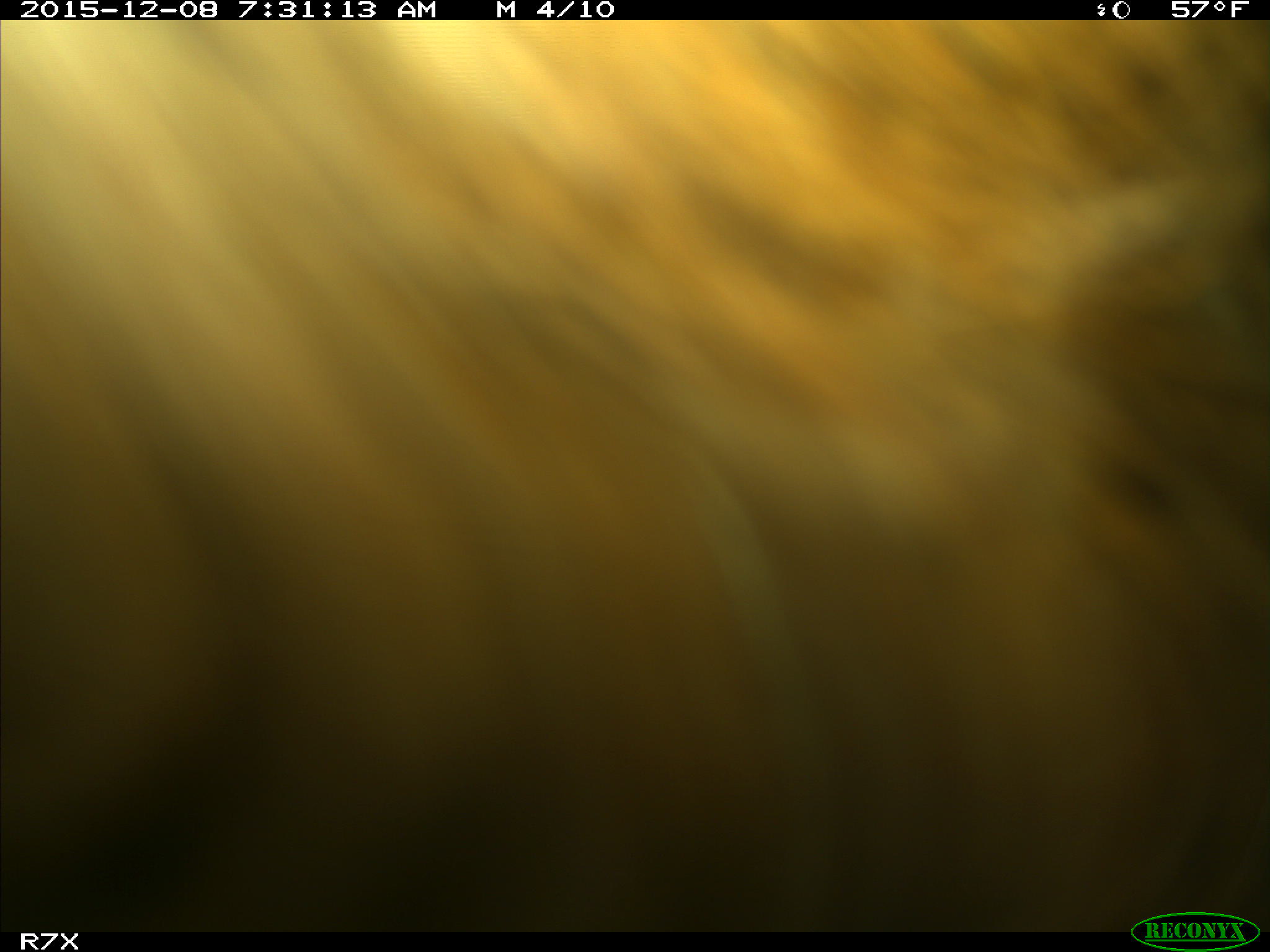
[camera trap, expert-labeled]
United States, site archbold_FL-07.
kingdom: Animalia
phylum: Chordata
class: Mammalia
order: Artiodactyla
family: Bovidae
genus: Bos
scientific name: Bos taurus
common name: domestic cow